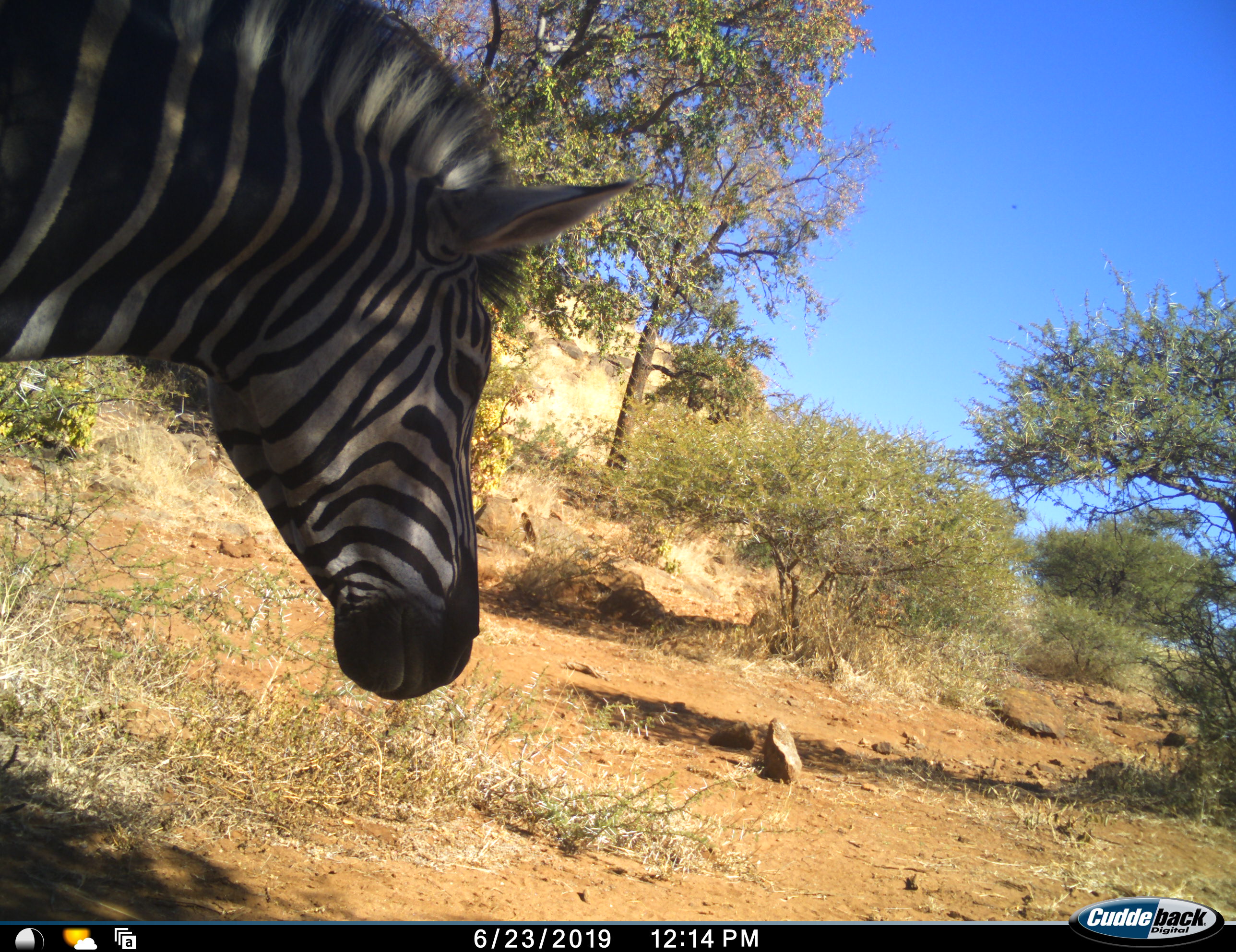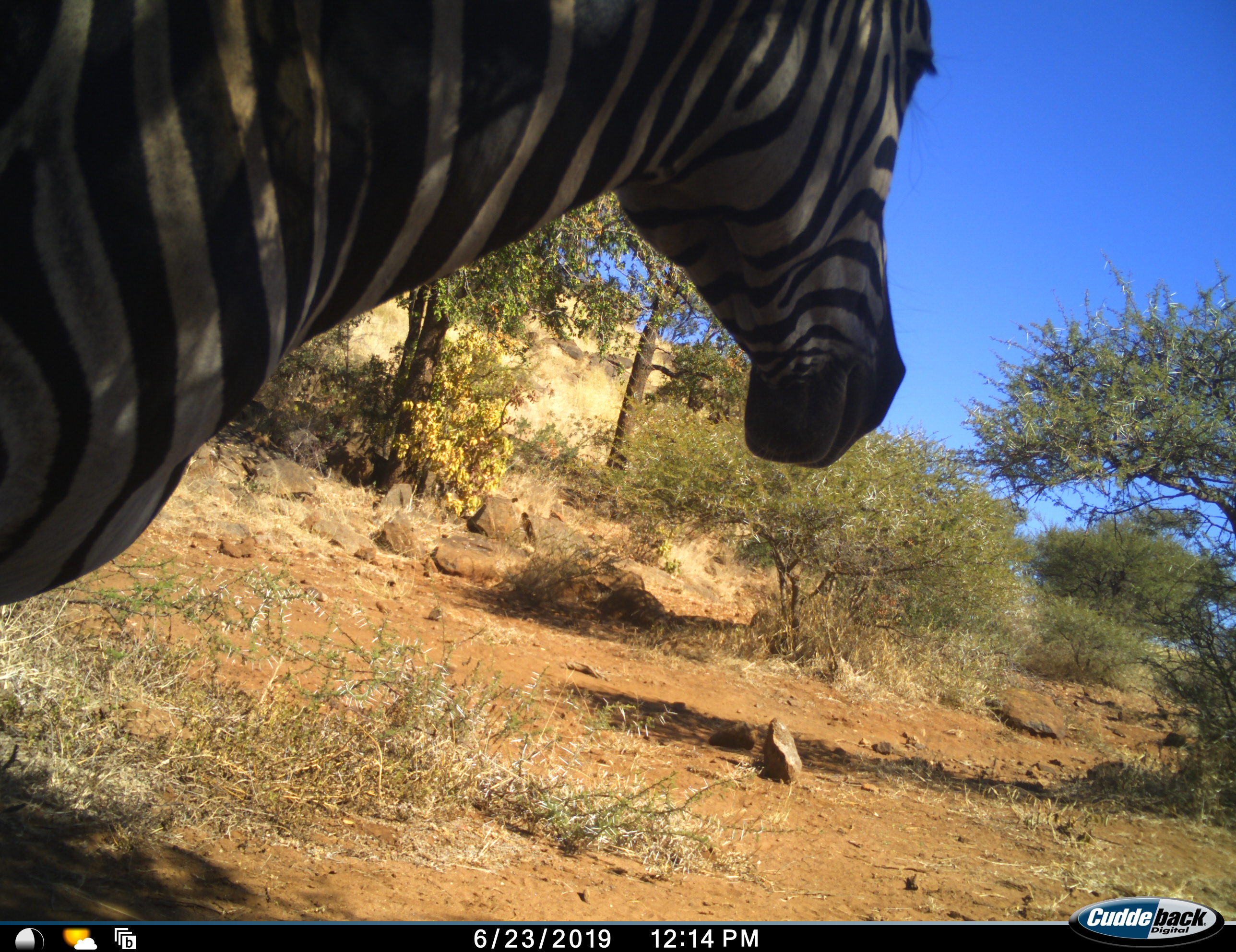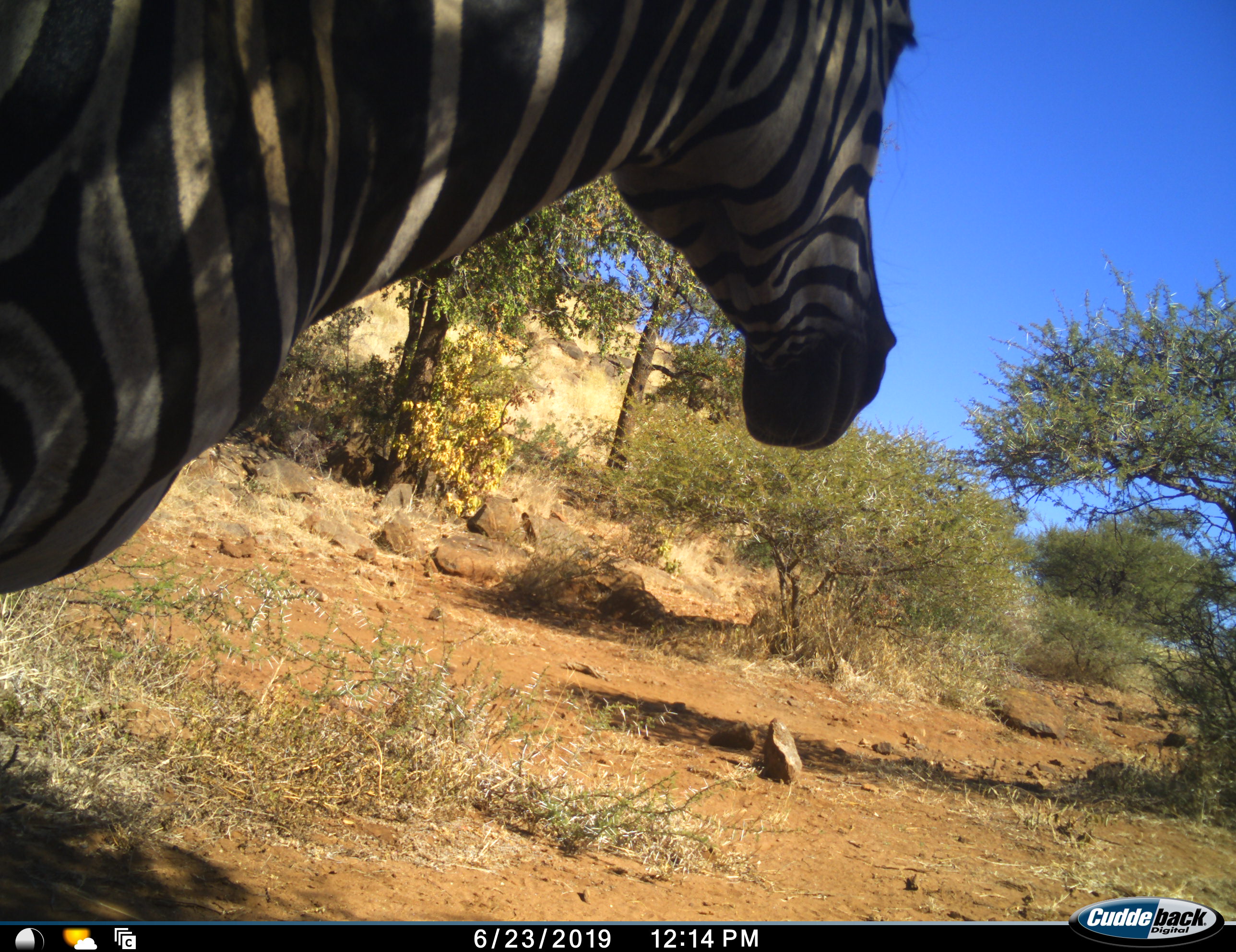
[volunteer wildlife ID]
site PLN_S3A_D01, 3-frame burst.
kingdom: Animalia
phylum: Chordata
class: Mammalia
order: Perissodactyla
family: Equidae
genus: Equus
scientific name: Equus quagga burchellii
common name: burchell's zebra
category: zebraburchells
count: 1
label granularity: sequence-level